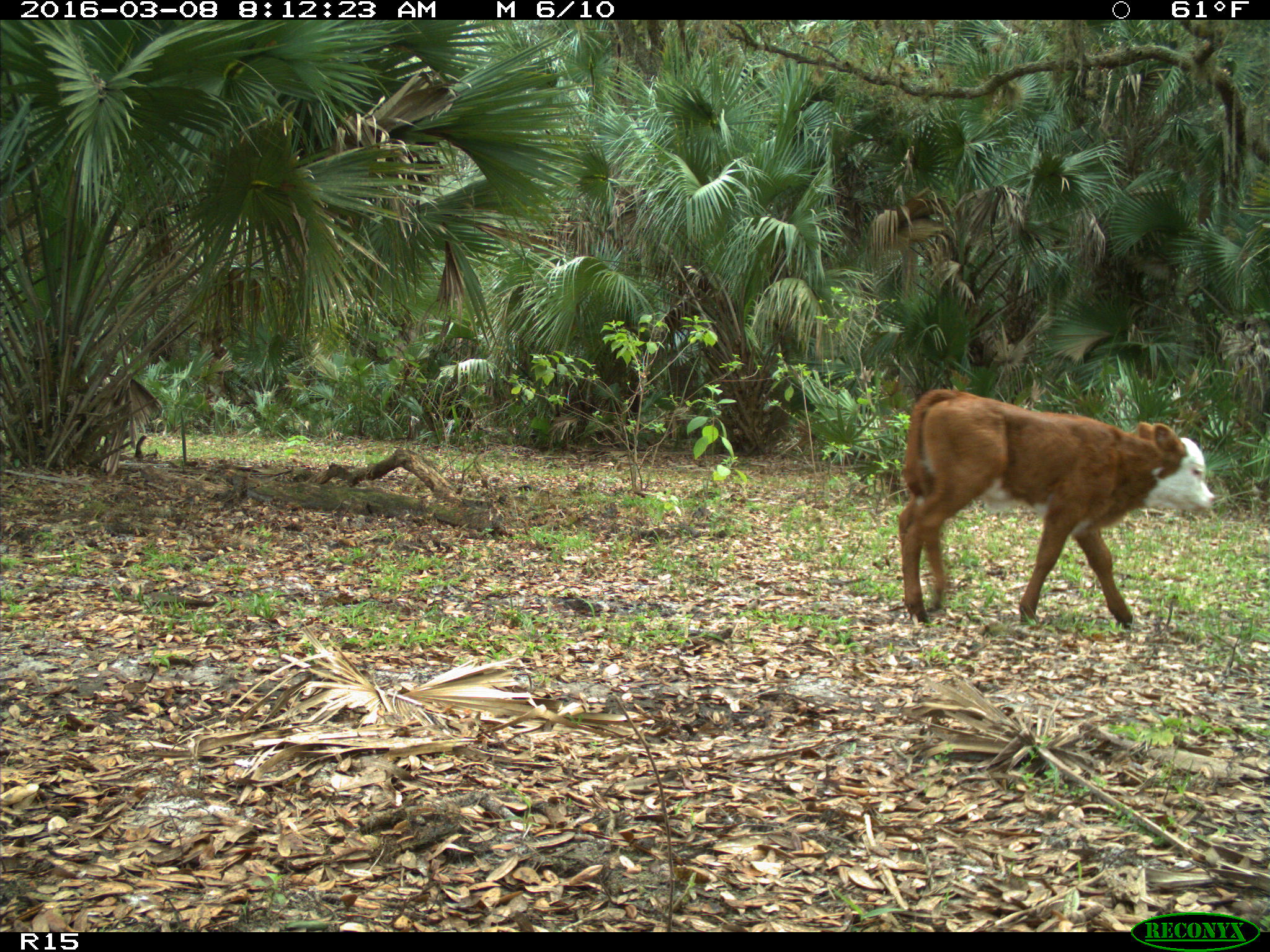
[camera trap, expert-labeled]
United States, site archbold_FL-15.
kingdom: Animalia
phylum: Chordata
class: Mammalia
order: Artiodactyla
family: Bovidae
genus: Bos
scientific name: Bos taurus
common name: domestic cow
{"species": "Bos taurus (domestic cow)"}